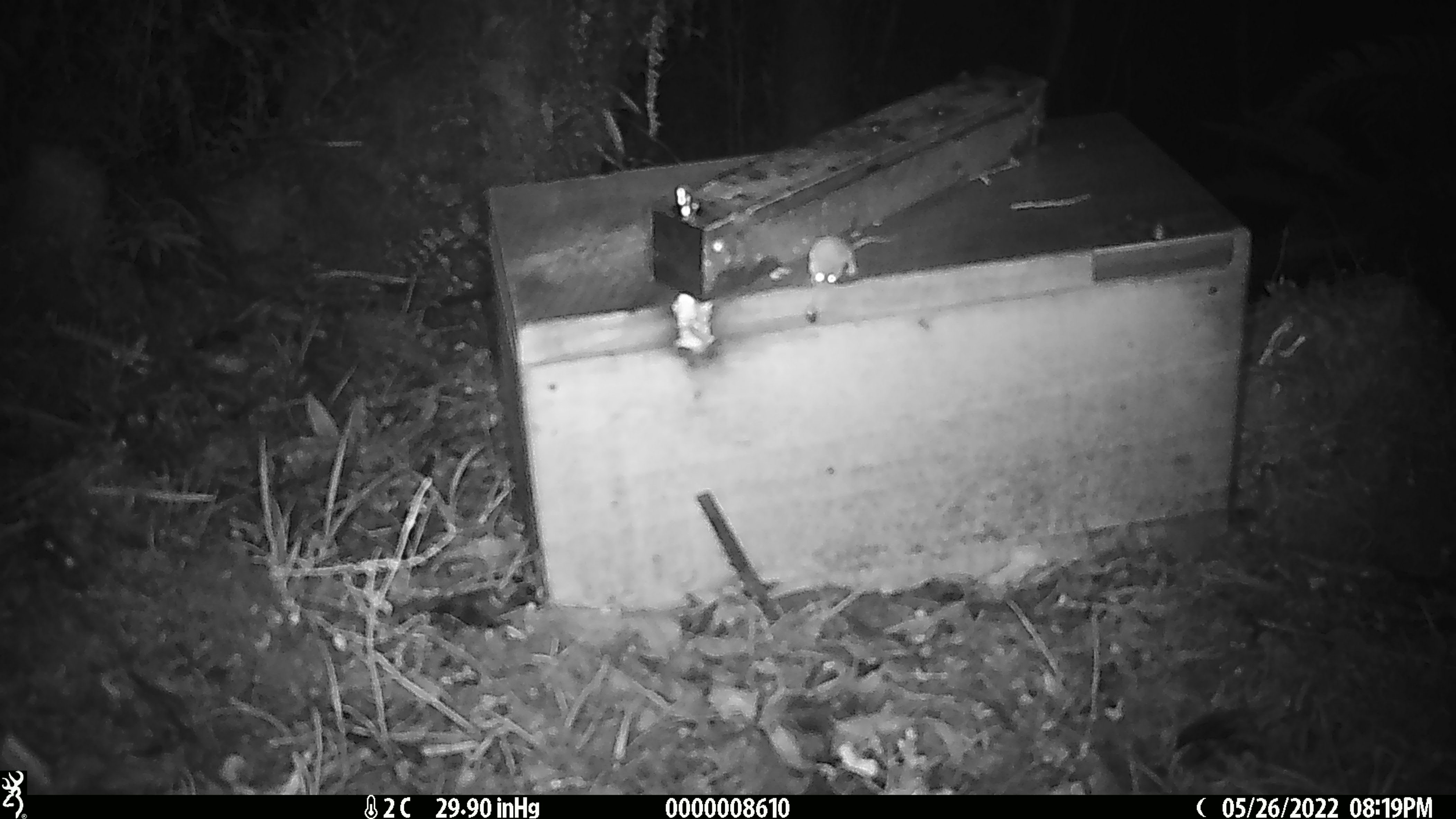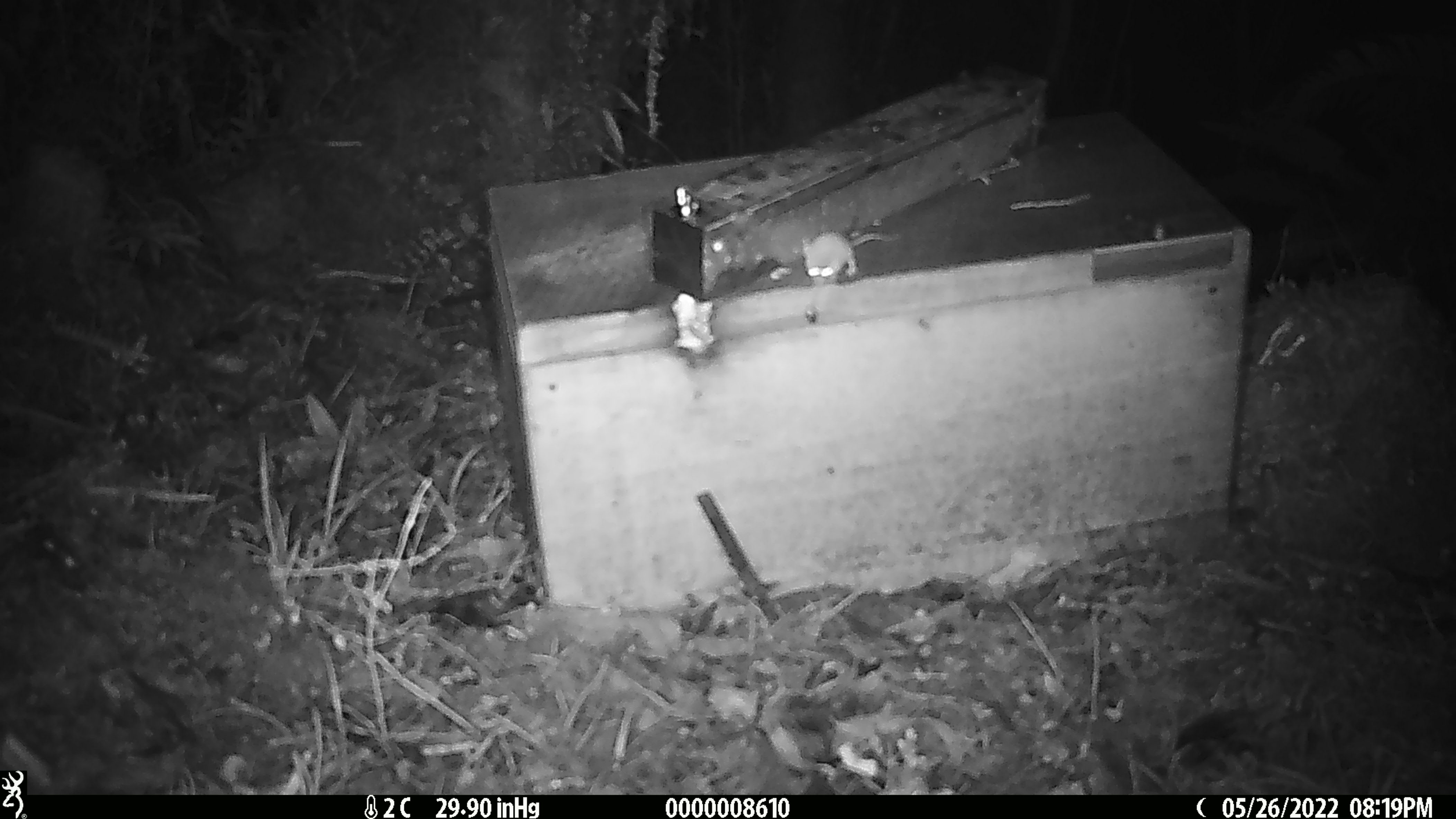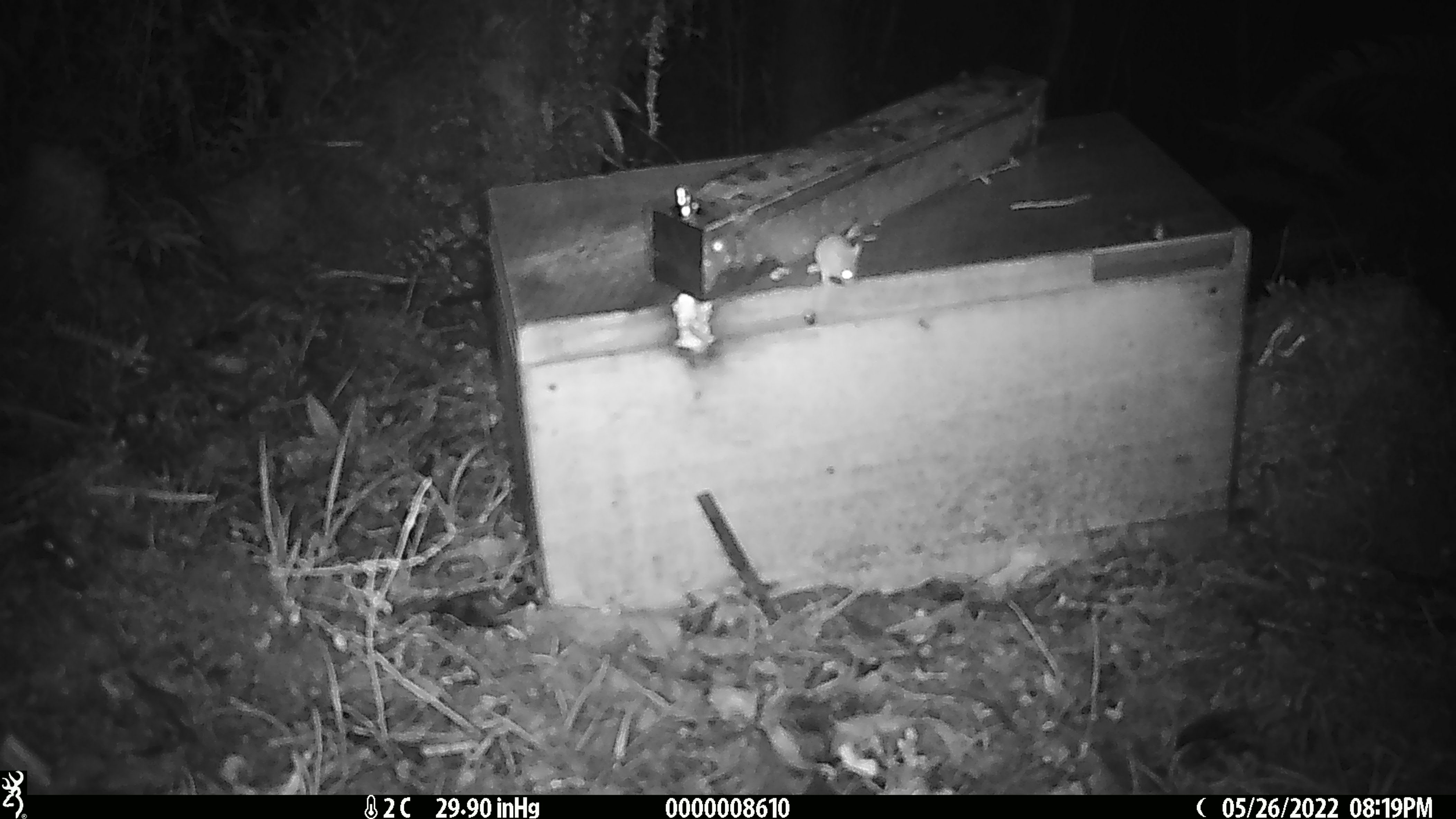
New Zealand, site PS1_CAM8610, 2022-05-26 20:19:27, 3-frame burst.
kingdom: Animalia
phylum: Chordata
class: Mammalia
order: Rodentia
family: Muridae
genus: Mus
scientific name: Mus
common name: mouse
Mouse (Mus).